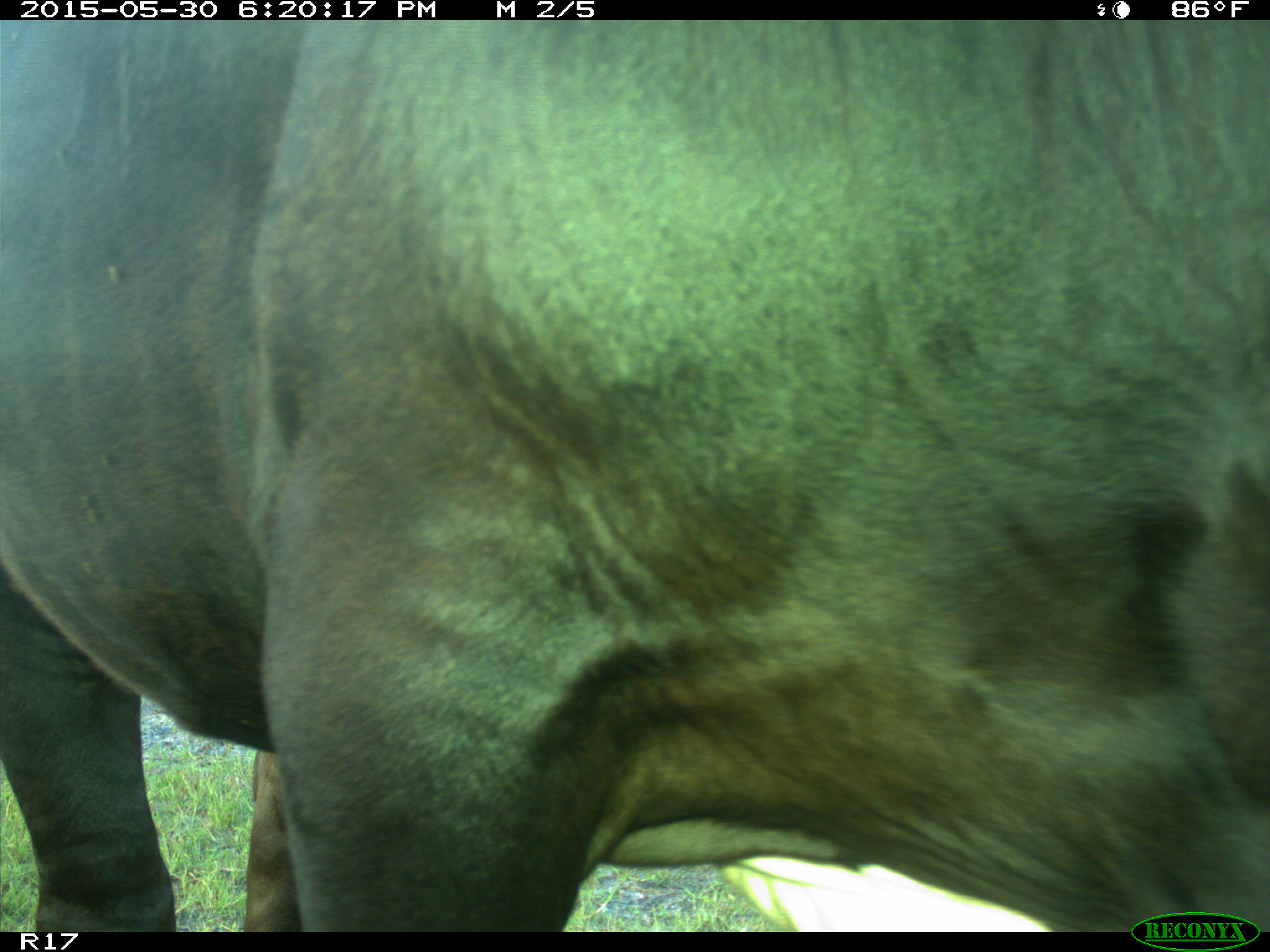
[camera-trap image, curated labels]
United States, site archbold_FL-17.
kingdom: Animalia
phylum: Chordata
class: Mammalia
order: Artiodactyla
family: Bovidae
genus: Bos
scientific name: Bos taurus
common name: domestic cow